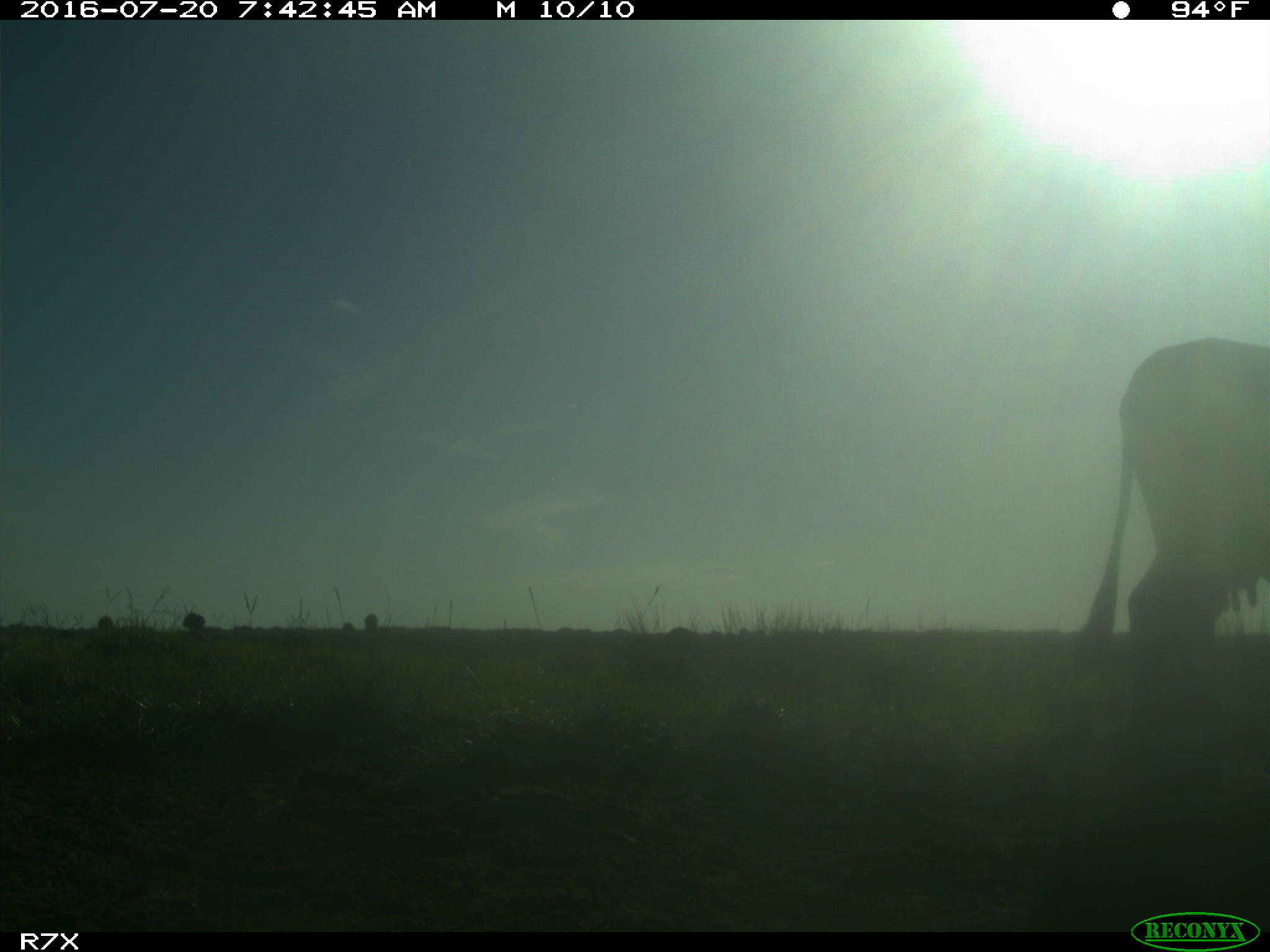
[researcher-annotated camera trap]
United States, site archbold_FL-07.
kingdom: Animalia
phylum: Chordata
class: Mammalia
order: Artiodactyla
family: Bovidae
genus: Bos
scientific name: Bos taurus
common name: domestic cow